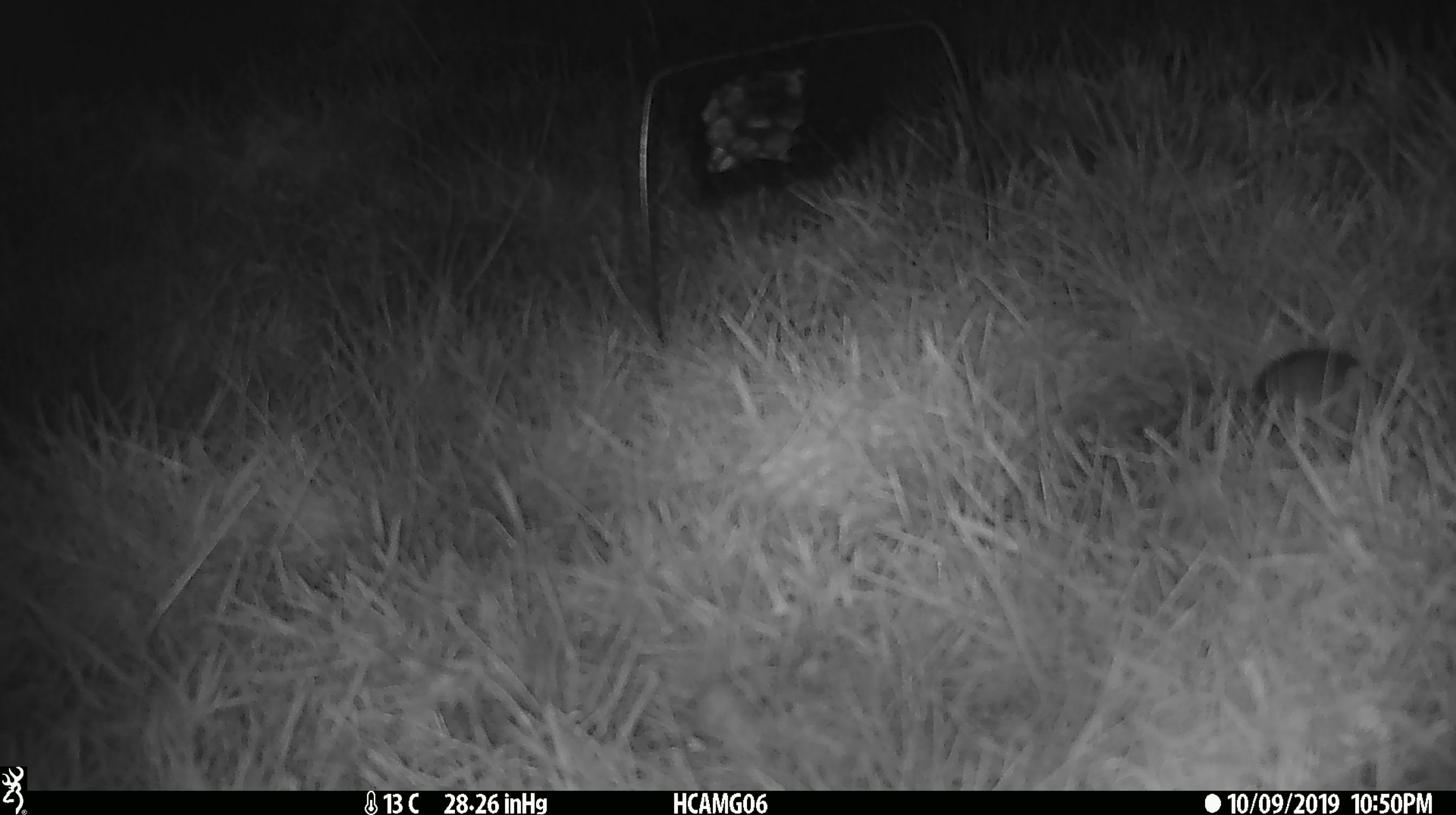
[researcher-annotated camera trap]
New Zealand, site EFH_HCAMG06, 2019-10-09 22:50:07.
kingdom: Animalia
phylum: Chordata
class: Mammalia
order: Rodentia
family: Muridae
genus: Mus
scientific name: Mus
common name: mouse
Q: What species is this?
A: Mouse (Mus).